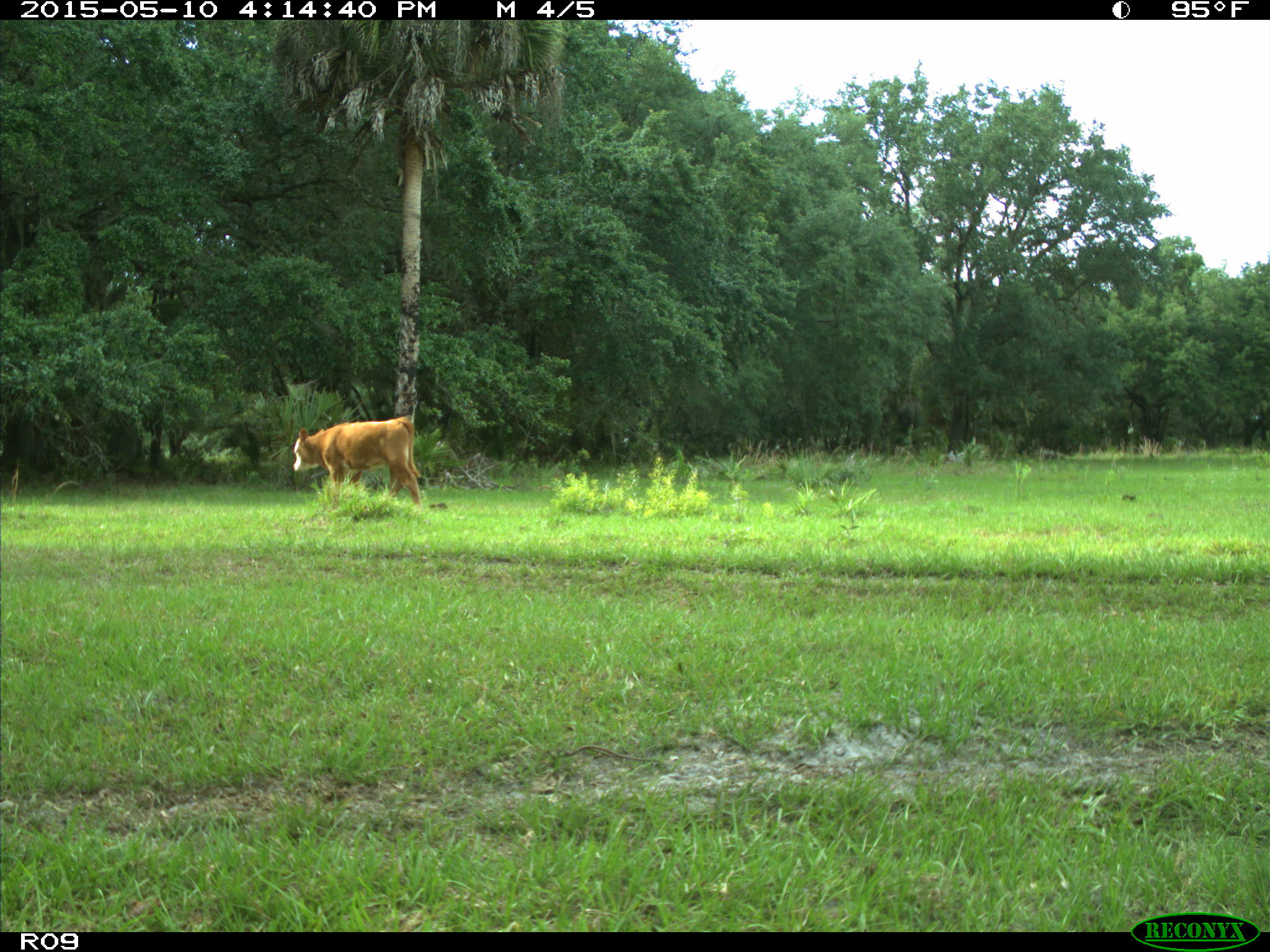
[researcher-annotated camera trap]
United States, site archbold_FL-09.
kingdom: Animalia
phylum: Chordata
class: Mammalia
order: Artiodactyla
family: Bovidae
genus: Bos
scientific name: Bos taurus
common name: domestic cow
Bos taurus (domestic cow).